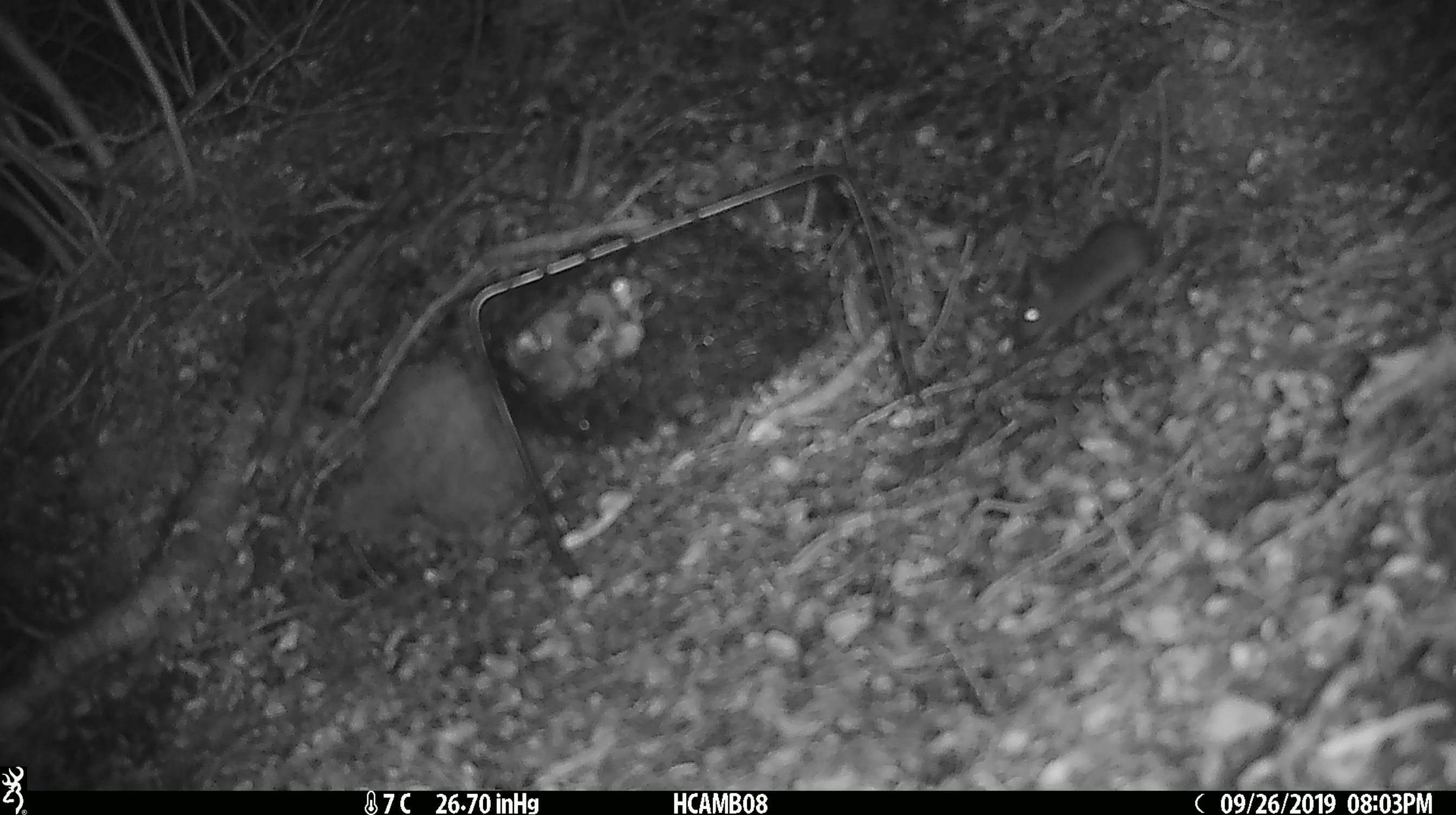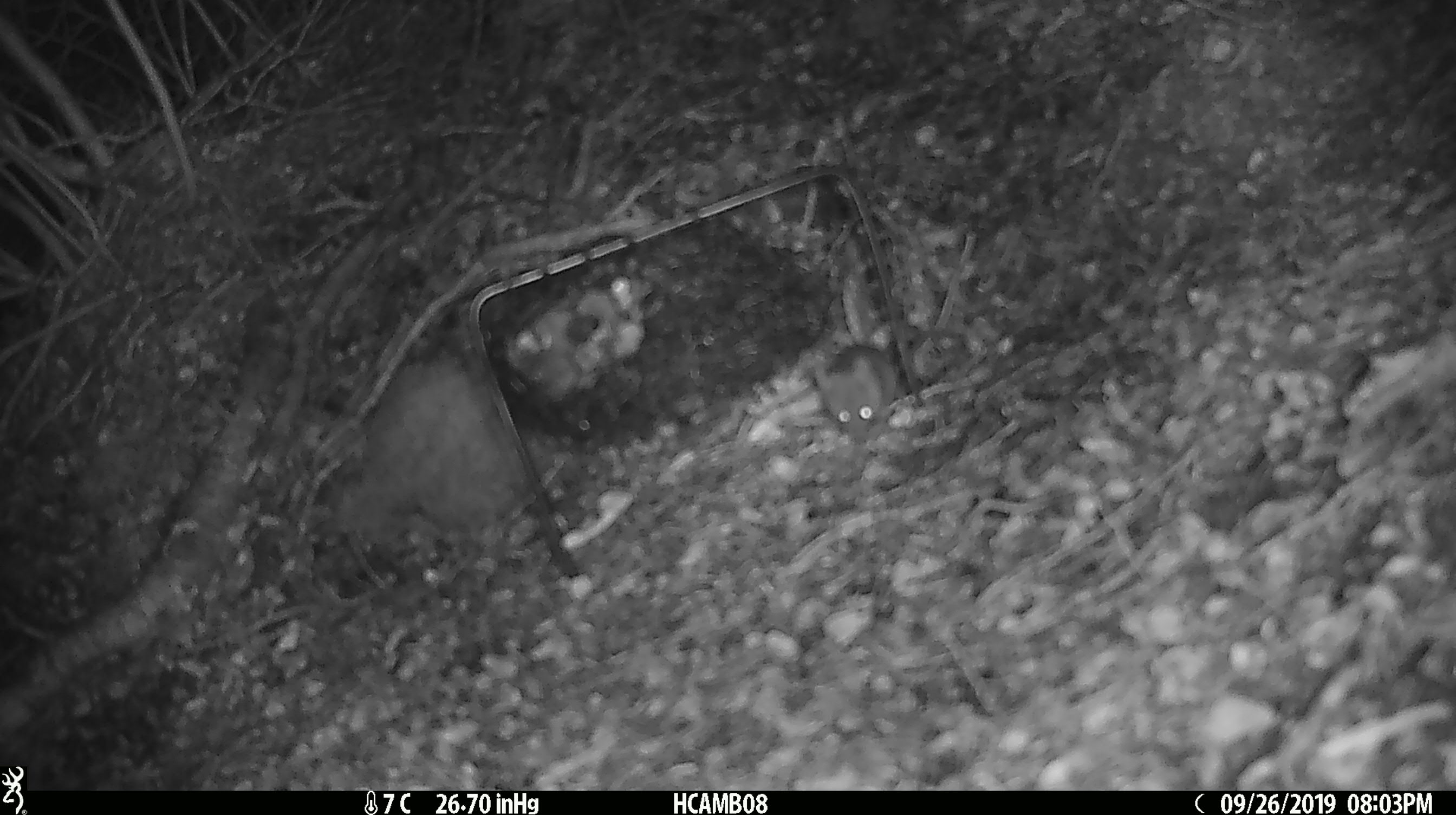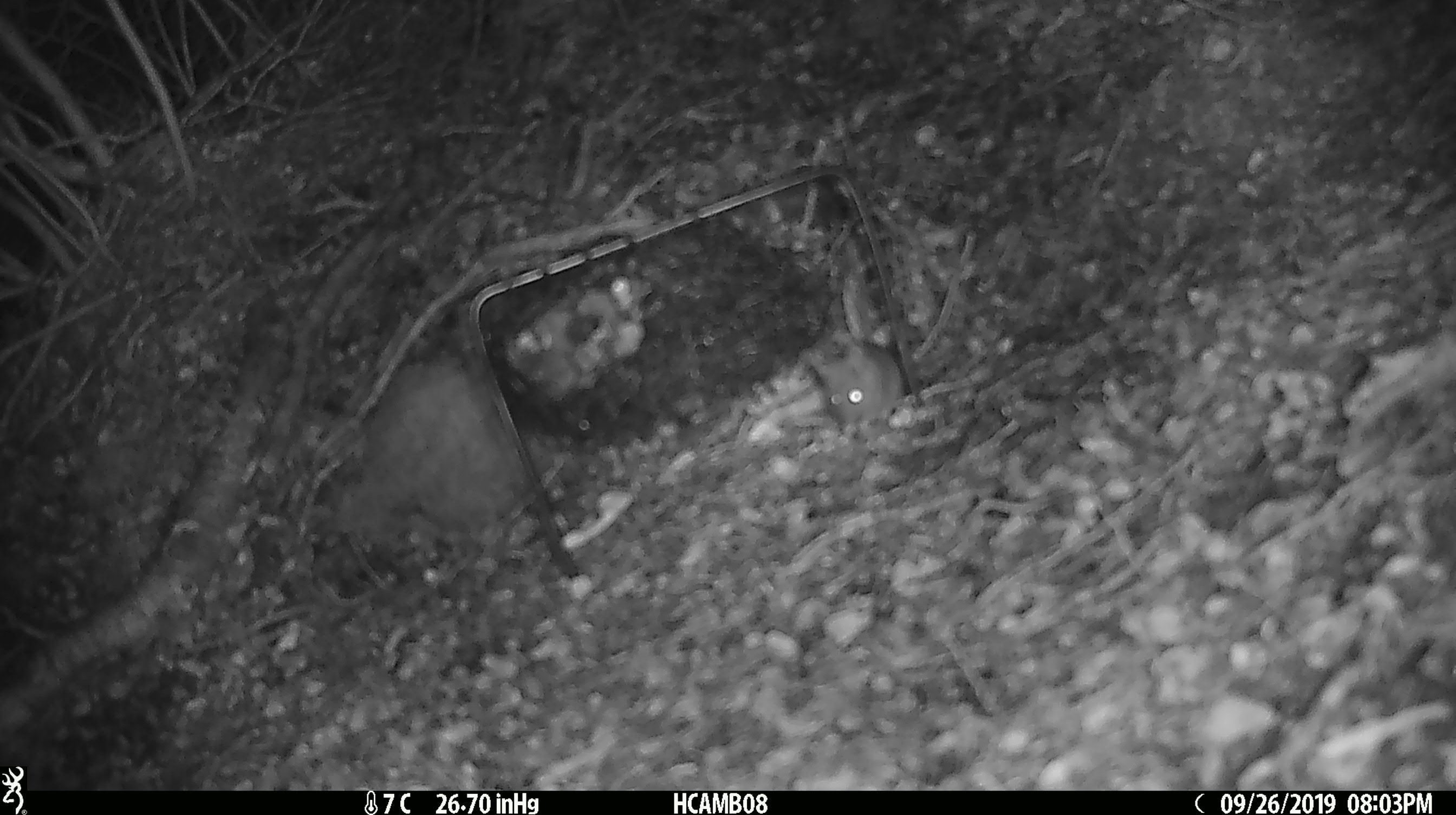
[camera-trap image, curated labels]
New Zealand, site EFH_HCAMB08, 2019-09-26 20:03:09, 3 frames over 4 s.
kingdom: Animalia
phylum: Chordata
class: Mammalia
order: Rodentia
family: Muridae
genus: Mus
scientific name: Mus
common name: mouse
Mouse (Mus).